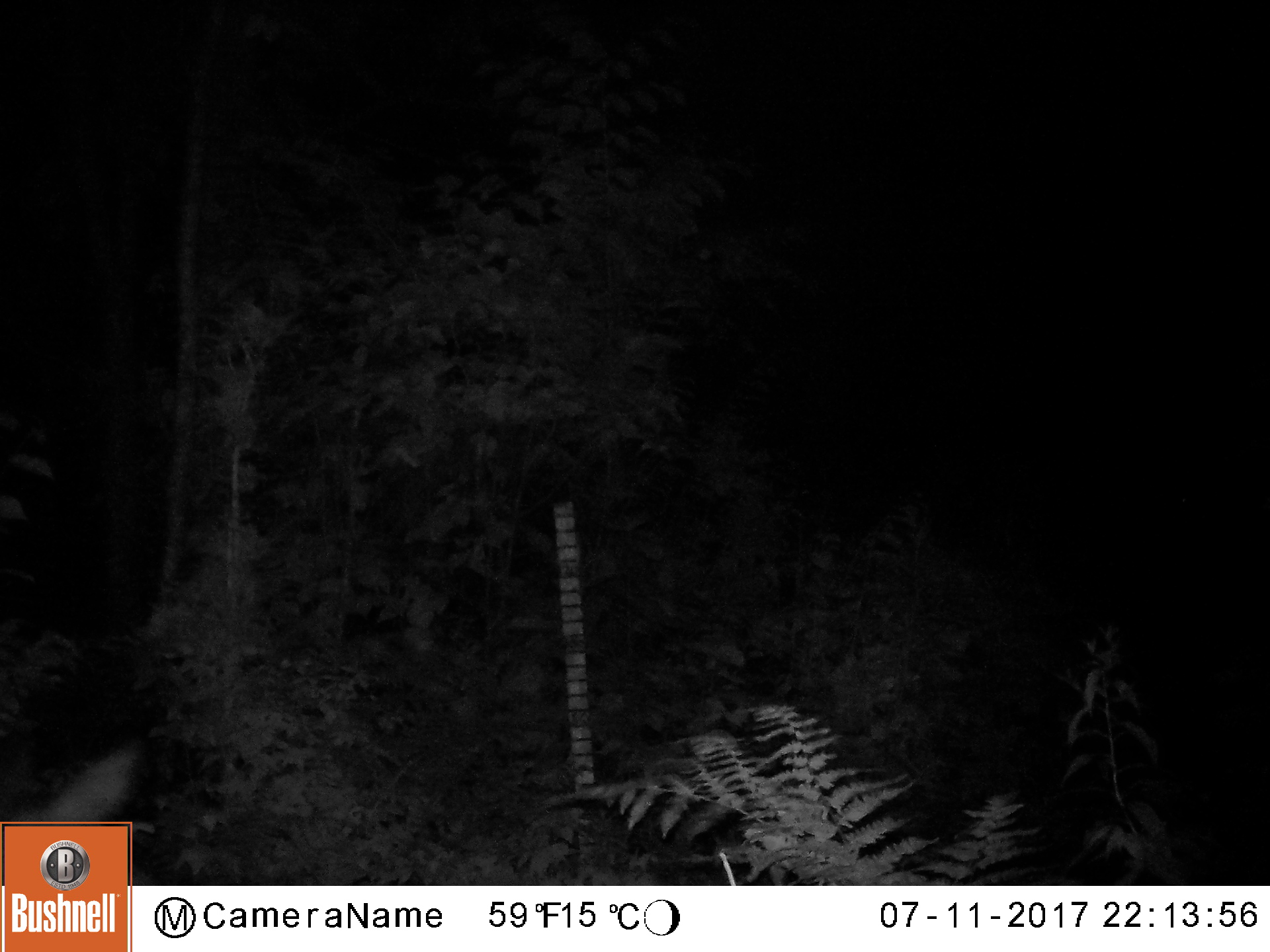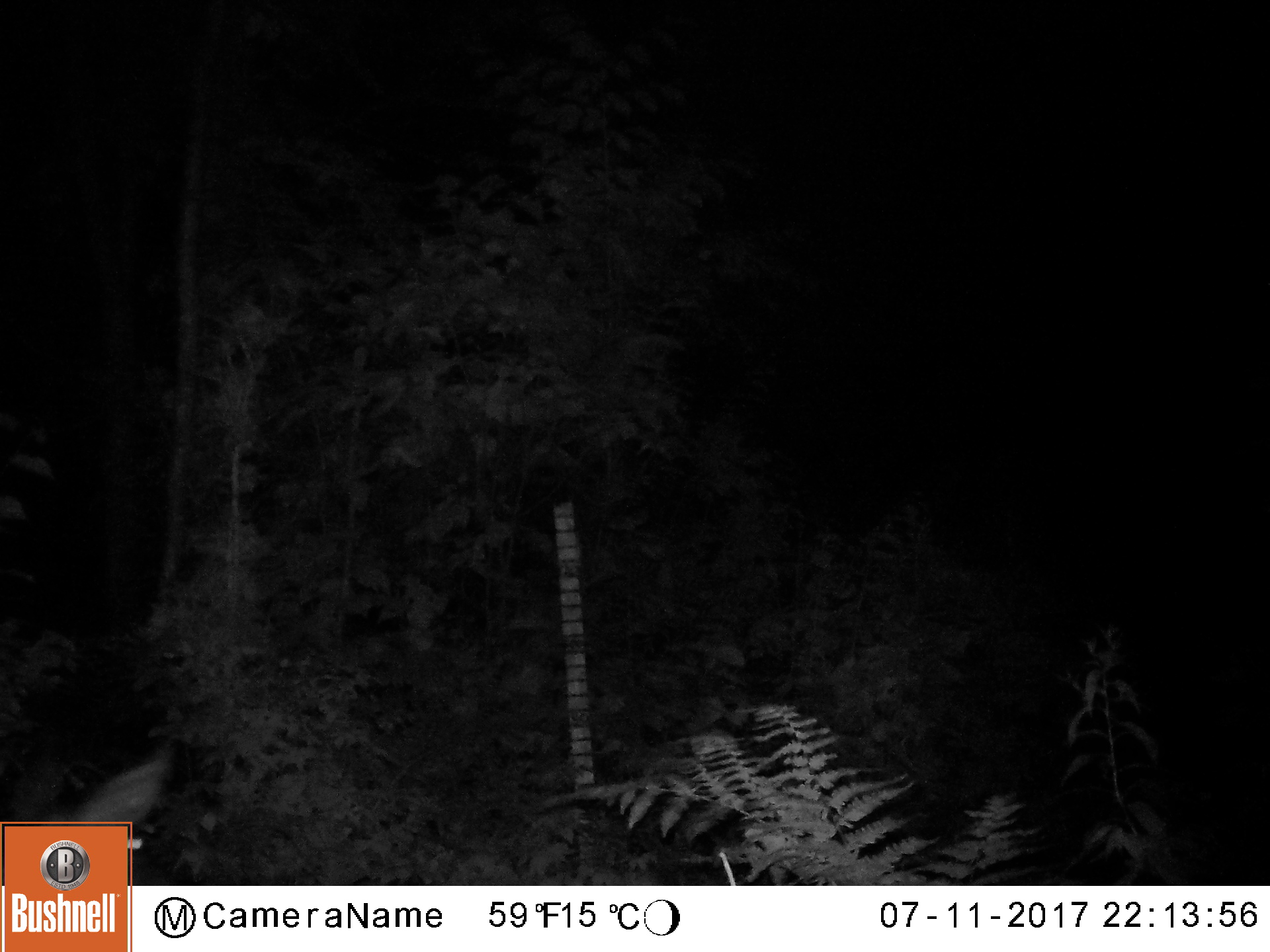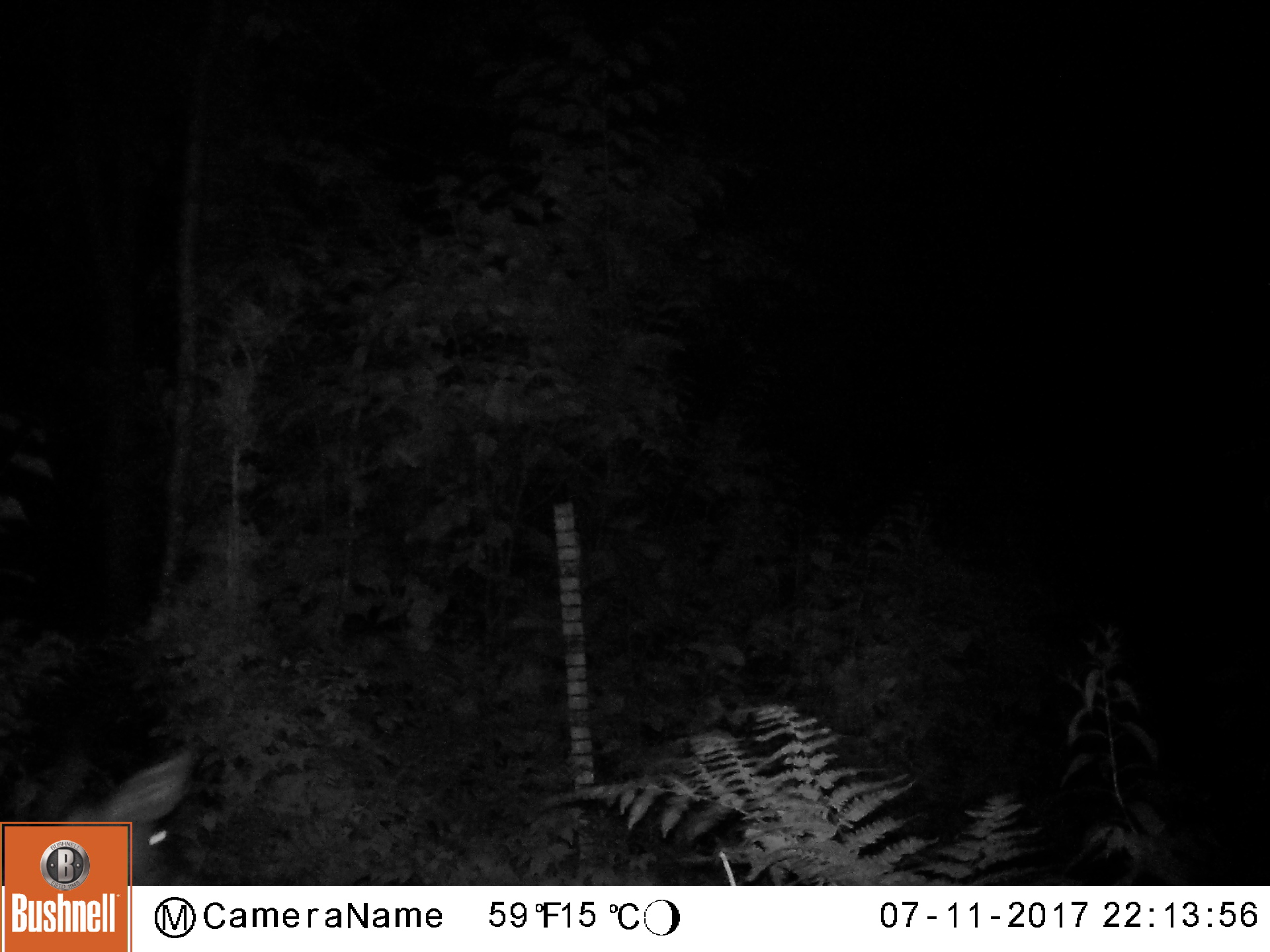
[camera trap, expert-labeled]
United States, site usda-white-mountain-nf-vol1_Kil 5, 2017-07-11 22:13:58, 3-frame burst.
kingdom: Animalia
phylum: Chordata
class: Mammalia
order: Artiodactyla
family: Cervidae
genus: Odocoileus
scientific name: Odocoileus virginianus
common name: white-tailed deer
White-tailed deer (Odocoileus virginianus).